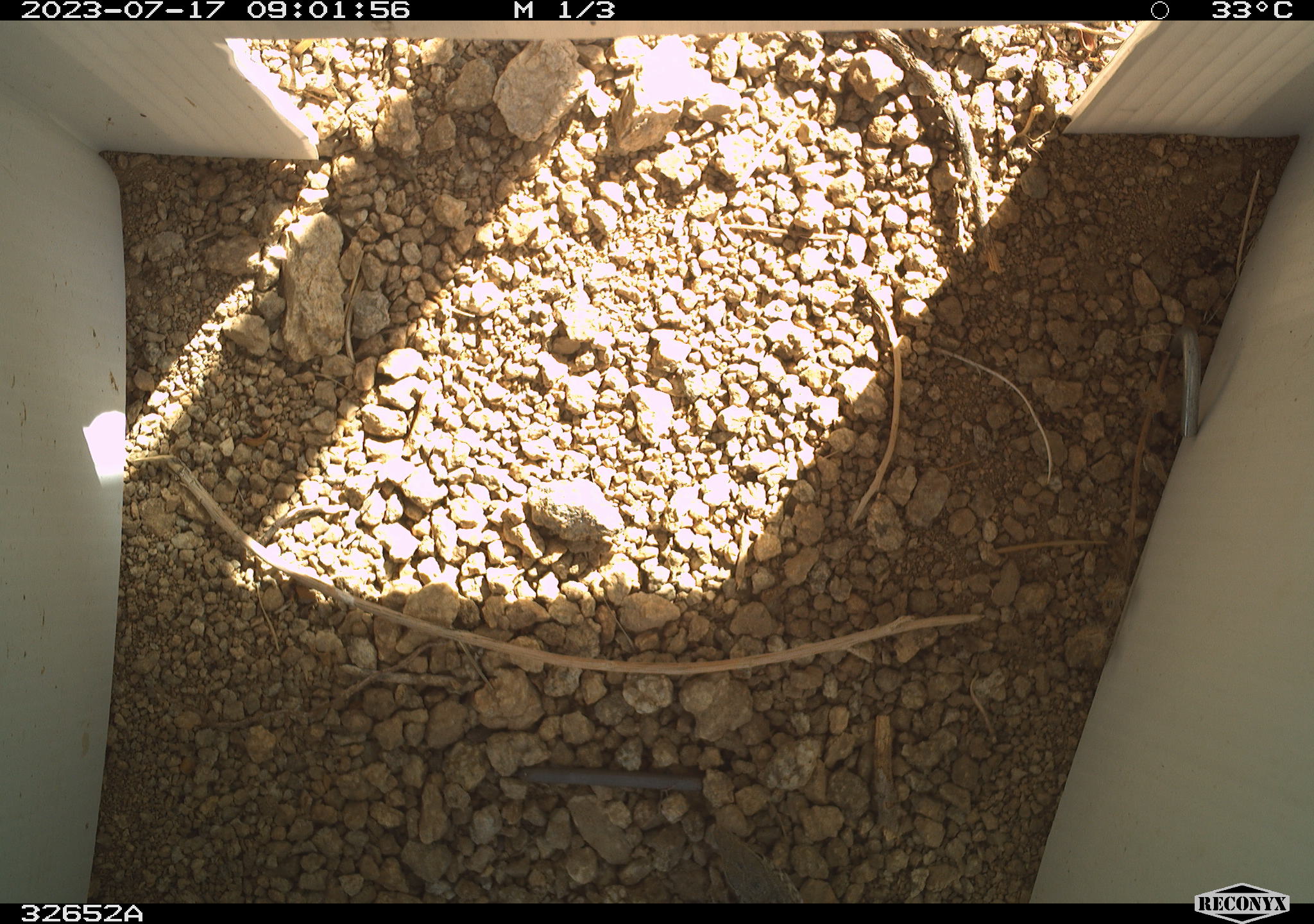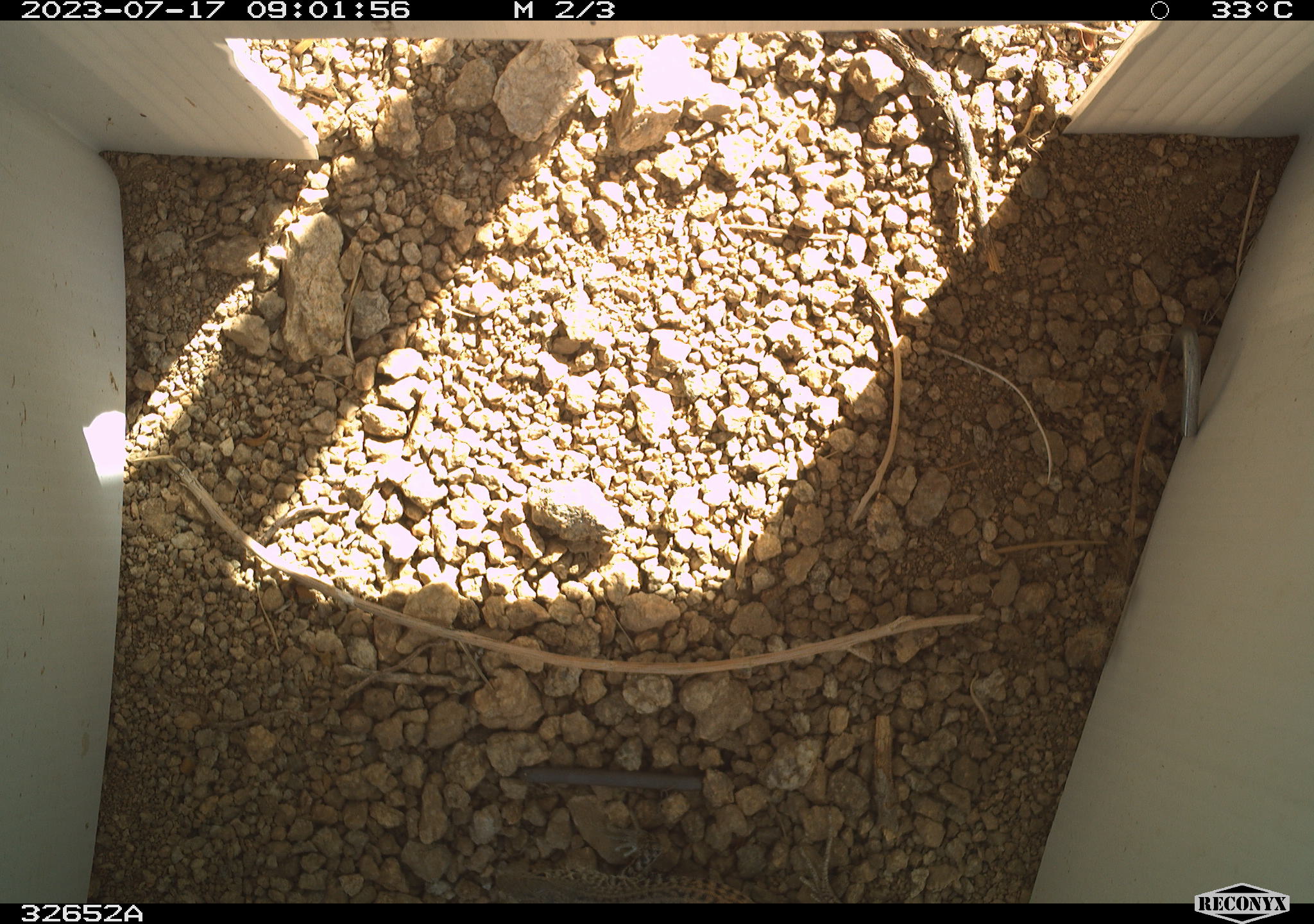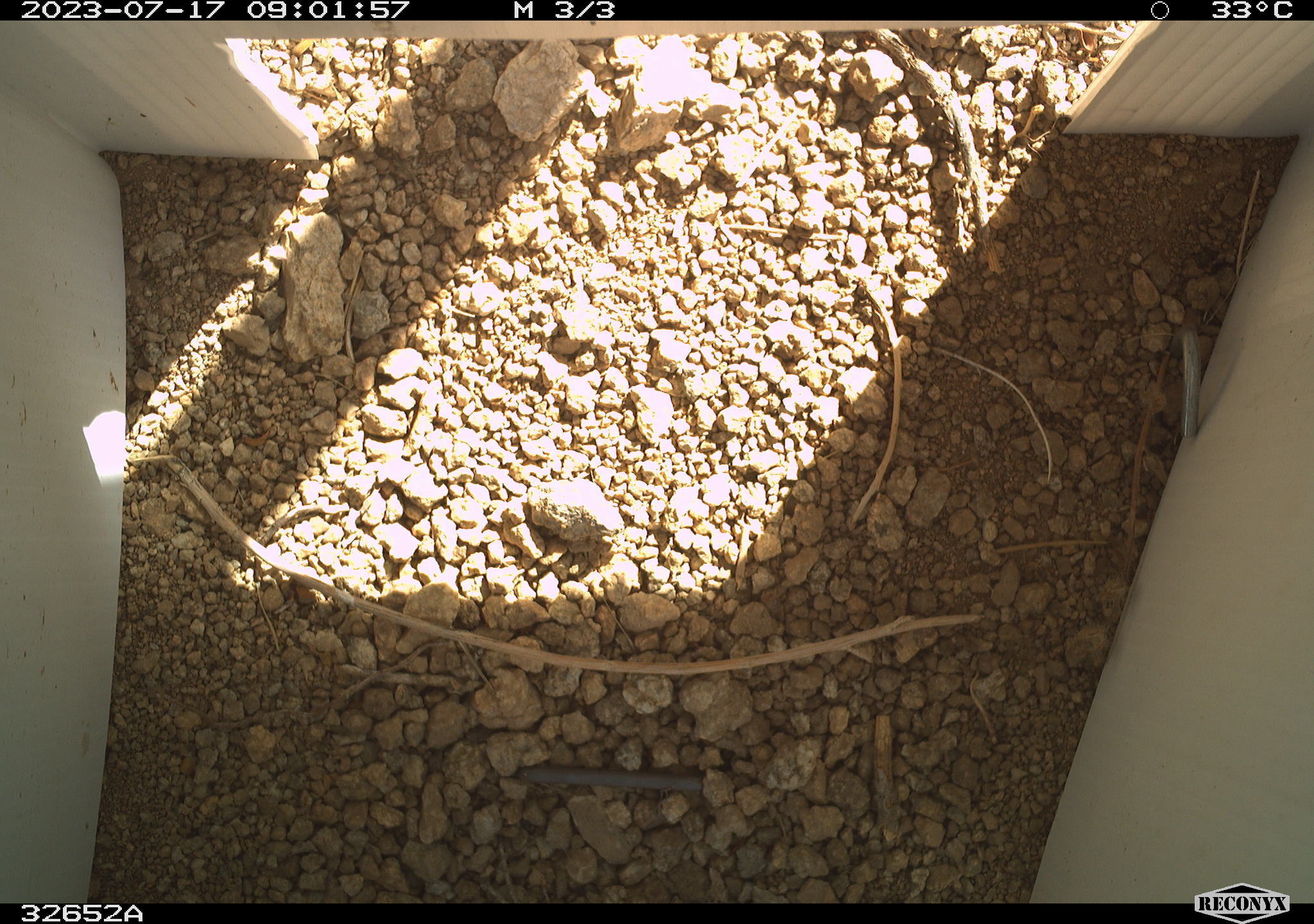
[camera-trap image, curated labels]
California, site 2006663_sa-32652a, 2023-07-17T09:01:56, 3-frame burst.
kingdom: Animalia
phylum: Chordata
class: Reptilia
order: Squamata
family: Teiidae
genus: Aspidoscelis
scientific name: Aspidoscelis tigris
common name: western whiptail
Western whiptail (Aspidoscelis tigris).